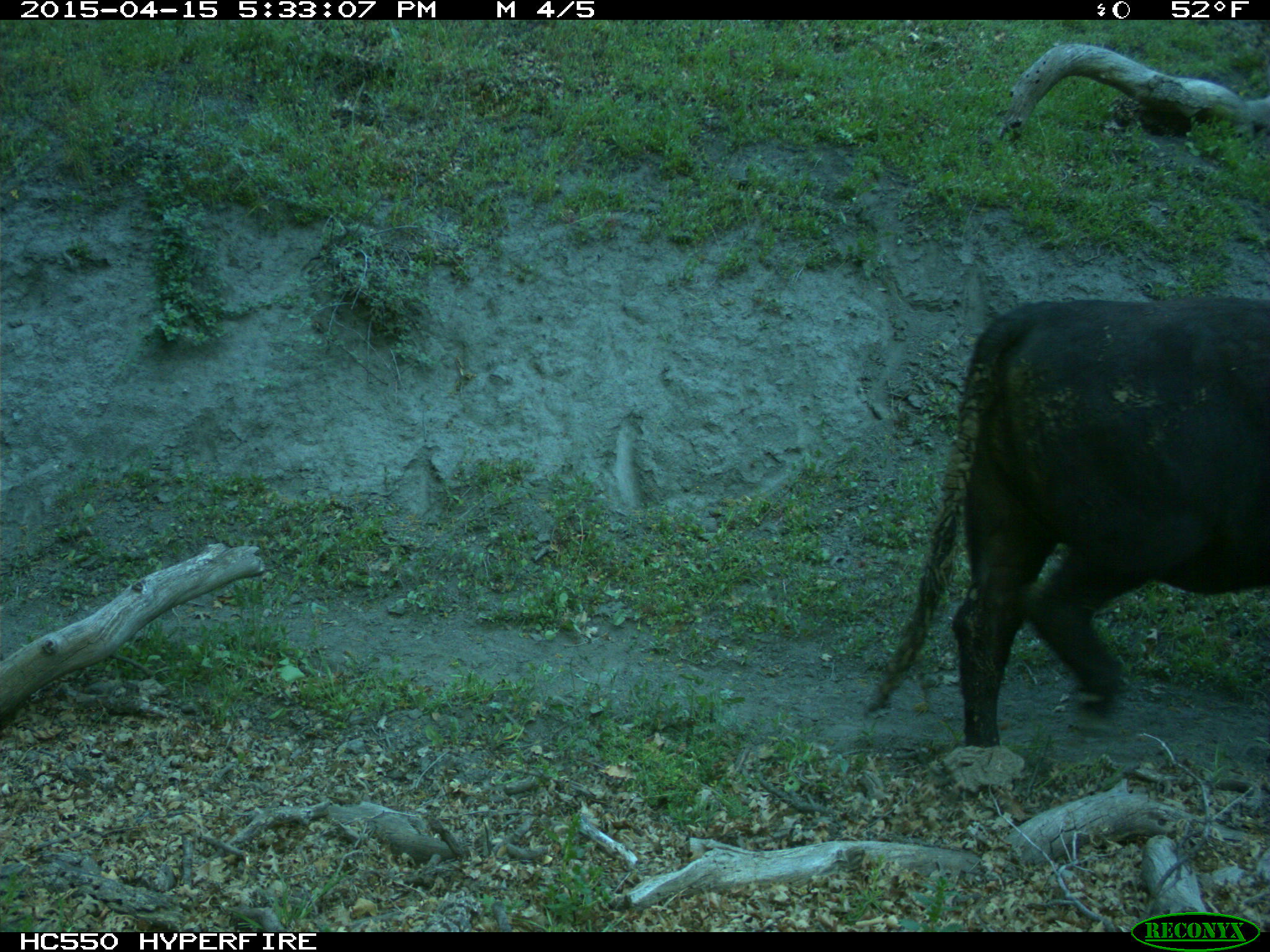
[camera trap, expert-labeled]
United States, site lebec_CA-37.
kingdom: Animalia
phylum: Chordata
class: Mammalia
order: Artiodactyla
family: Bovidae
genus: Bos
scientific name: Bos taurus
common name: domestic cow